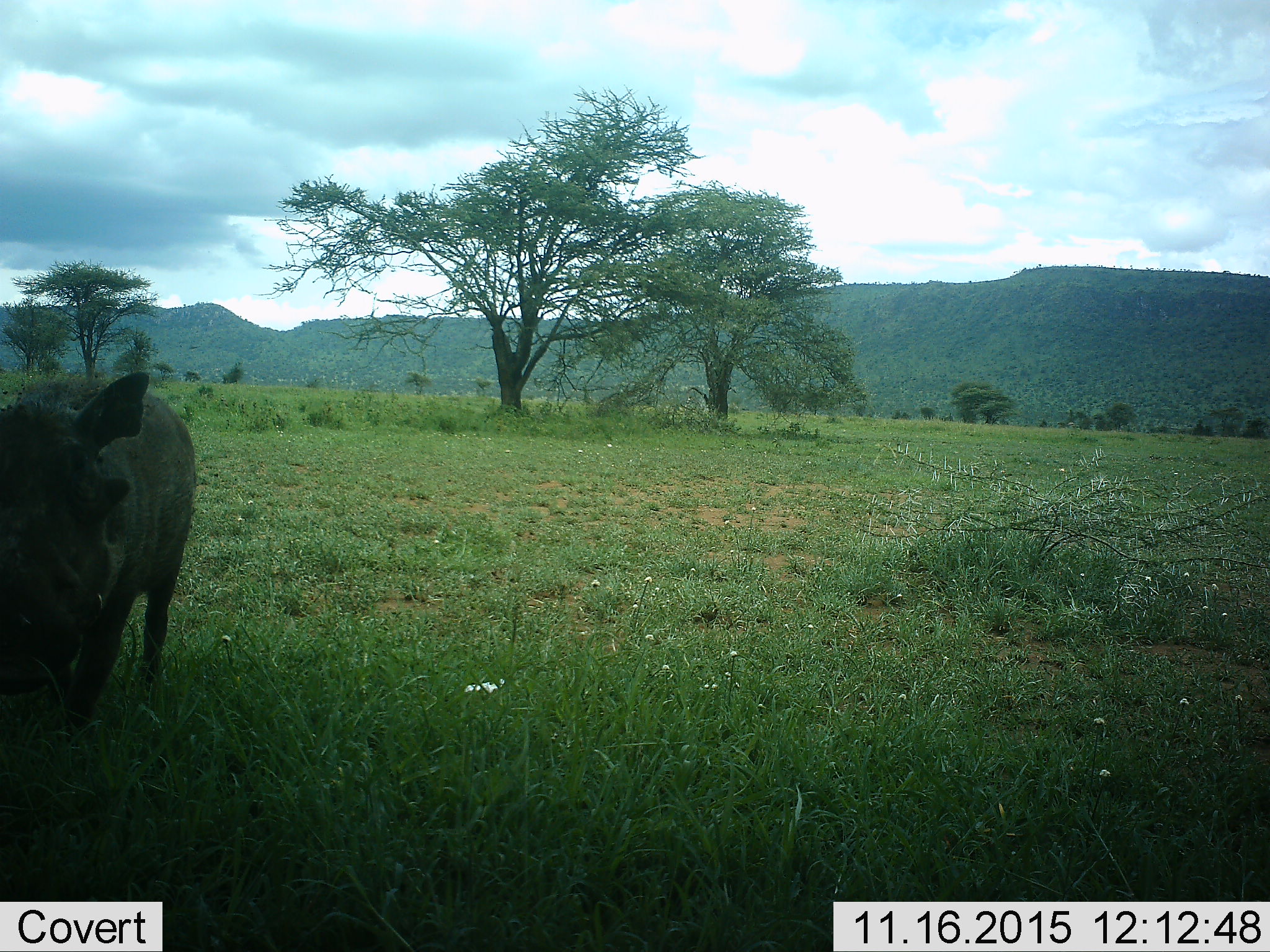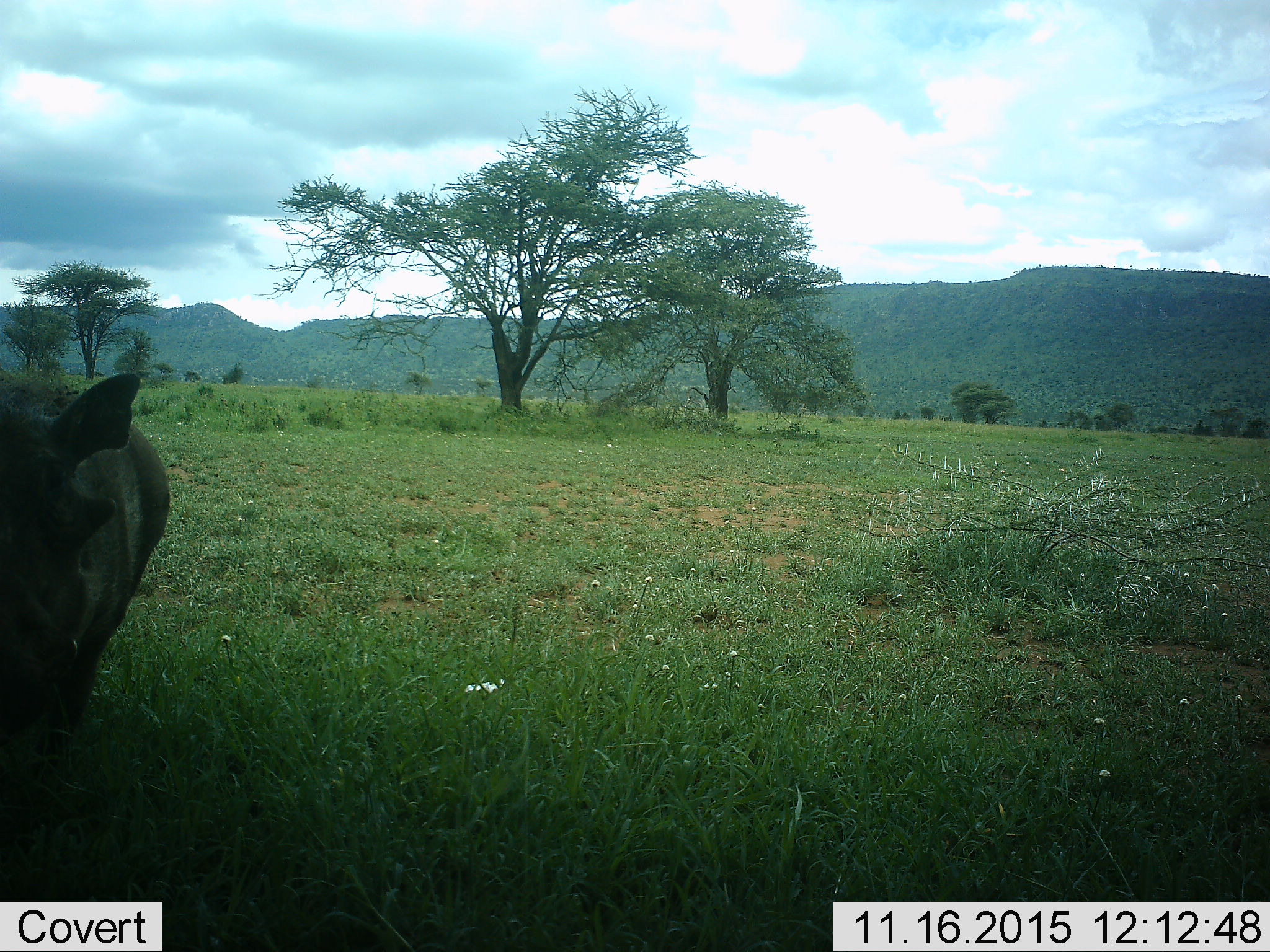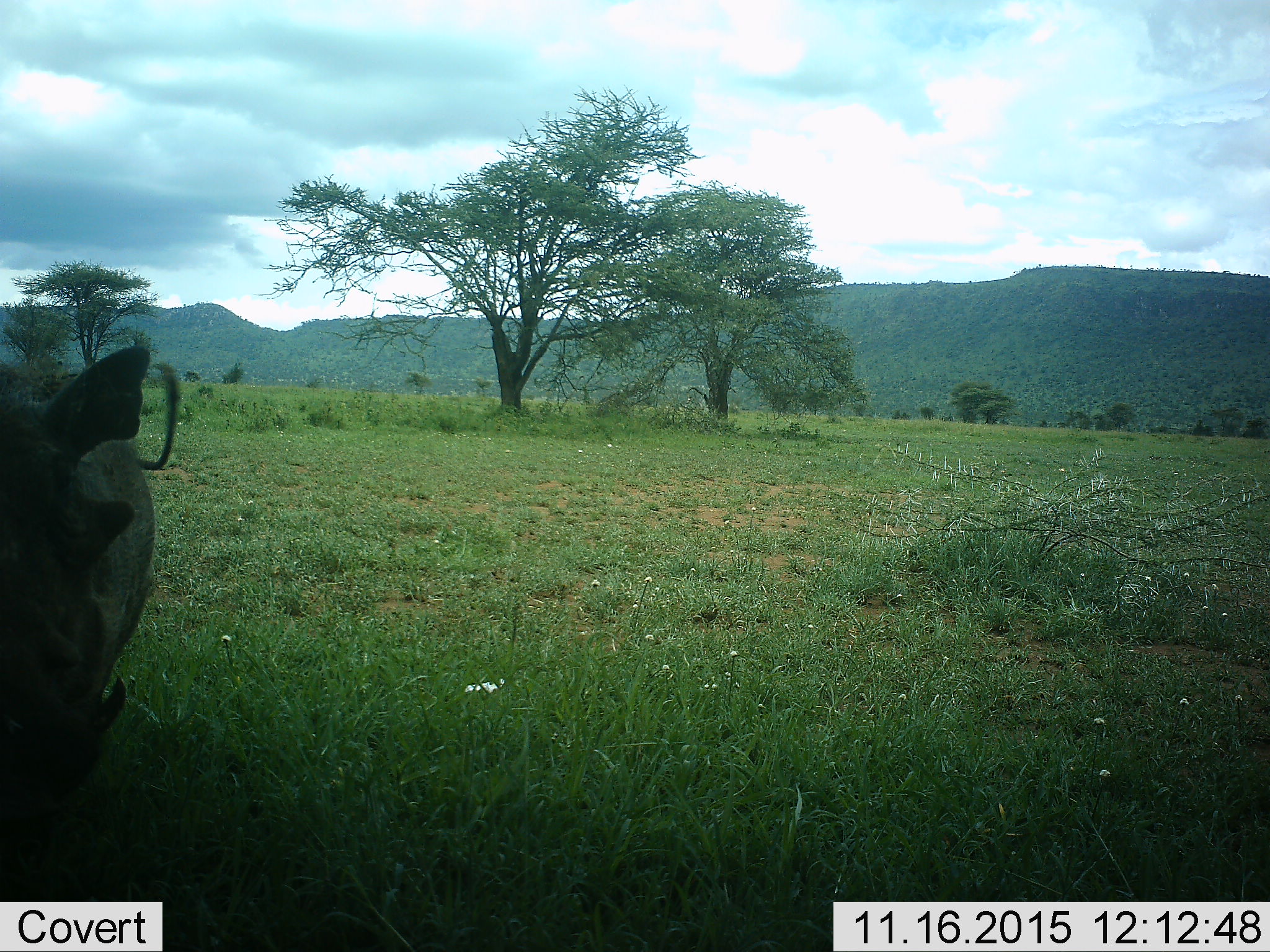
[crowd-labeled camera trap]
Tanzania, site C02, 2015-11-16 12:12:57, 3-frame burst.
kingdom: Animalia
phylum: Chordata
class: Mammalia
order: Artiodactyla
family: Suidae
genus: Phacochoerus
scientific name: Phacochoerus africanus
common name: warthog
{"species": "warthog (Phacochoerus africanus)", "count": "1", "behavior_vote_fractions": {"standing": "0%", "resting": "0%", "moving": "100%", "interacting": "8%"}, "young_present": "0%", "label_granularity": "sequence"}